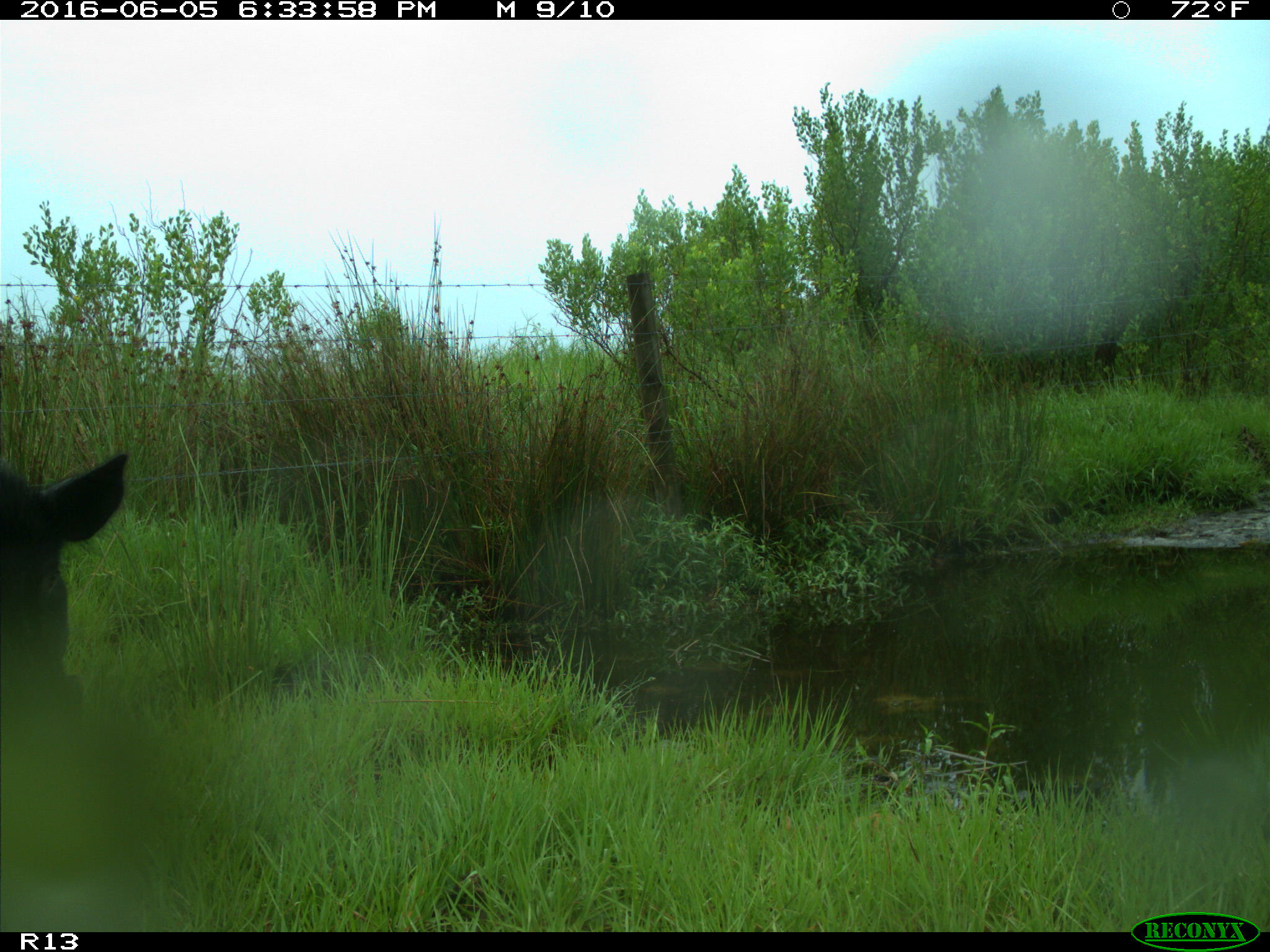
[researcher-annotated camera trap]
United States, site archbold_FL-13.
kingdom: Animalia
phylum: Chordata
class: Mammalia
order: Artiodactyla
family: Suidae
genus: Sus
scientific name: Sus scrofa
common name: wild boar